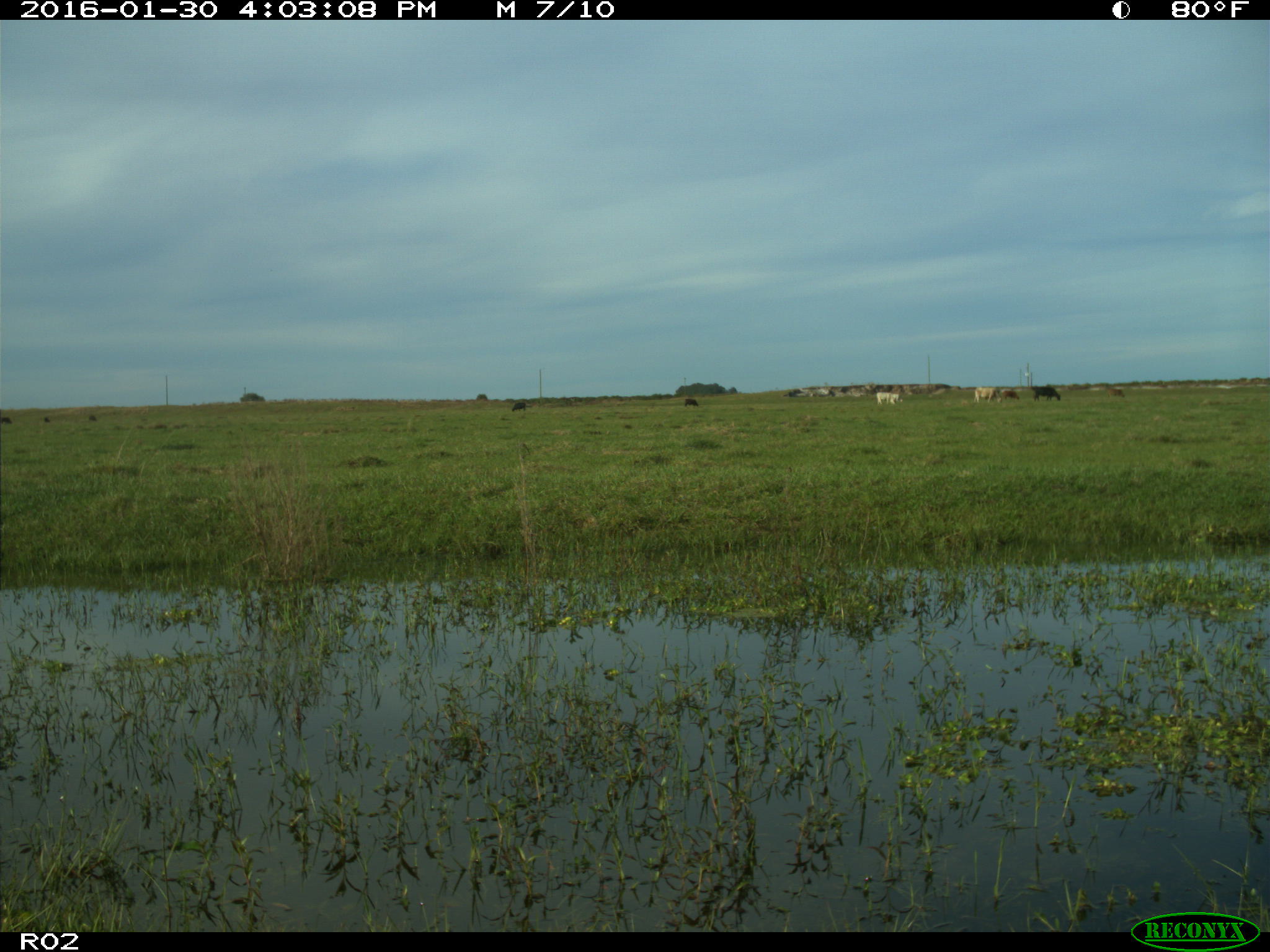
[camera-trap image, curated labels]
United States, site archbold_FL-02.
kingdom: Animalia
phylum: Chordata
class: Mammalia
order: Artiodactyla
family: Bovidae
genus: Bos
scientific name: Bos taurus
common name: domestic cow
Bos taurus (domestic cow).